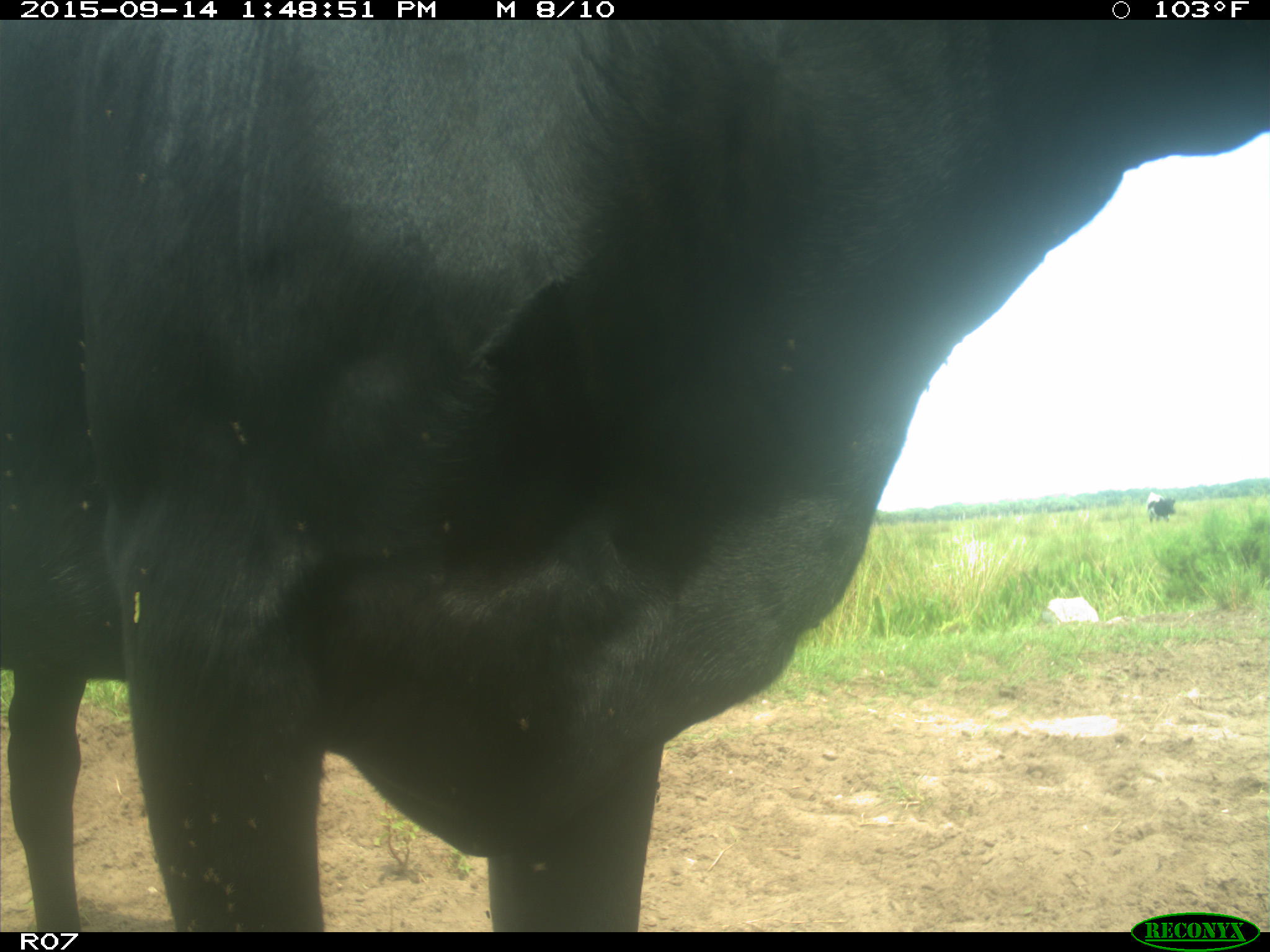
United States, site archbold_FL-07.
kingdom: Animalia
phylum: Chordata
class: Mammalia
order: Artiodactyla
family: Bovidae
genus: Bos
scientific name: Bos taurus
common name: domestic cow